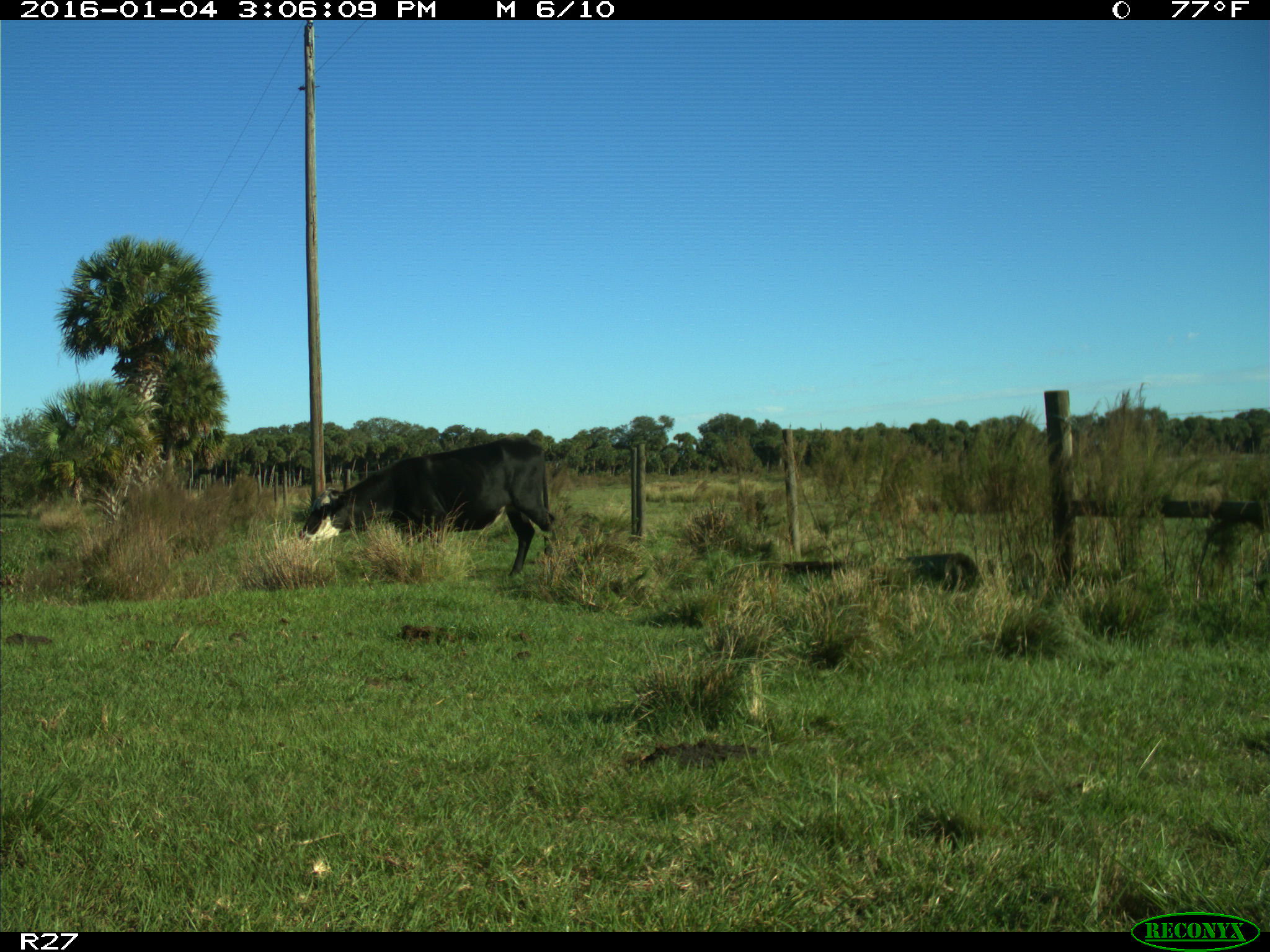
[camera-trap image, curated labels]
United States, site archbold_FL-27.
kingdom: Animalia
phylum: Chordata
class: Mammalia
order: Artiodactyla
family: Bovidae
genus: Bos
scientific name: Bos taurus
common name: domestic cow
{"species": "Bos taurus (domestic cow)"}